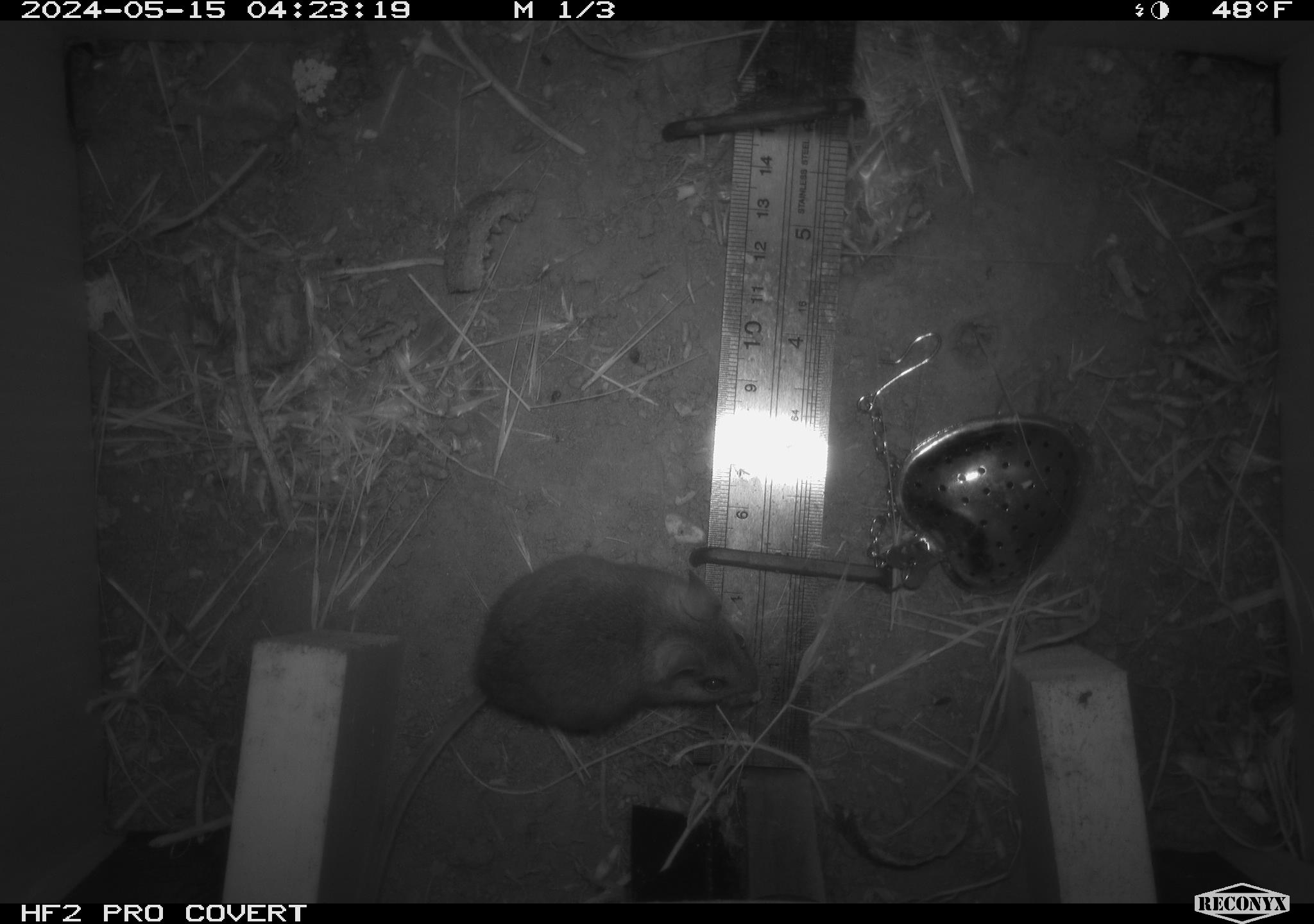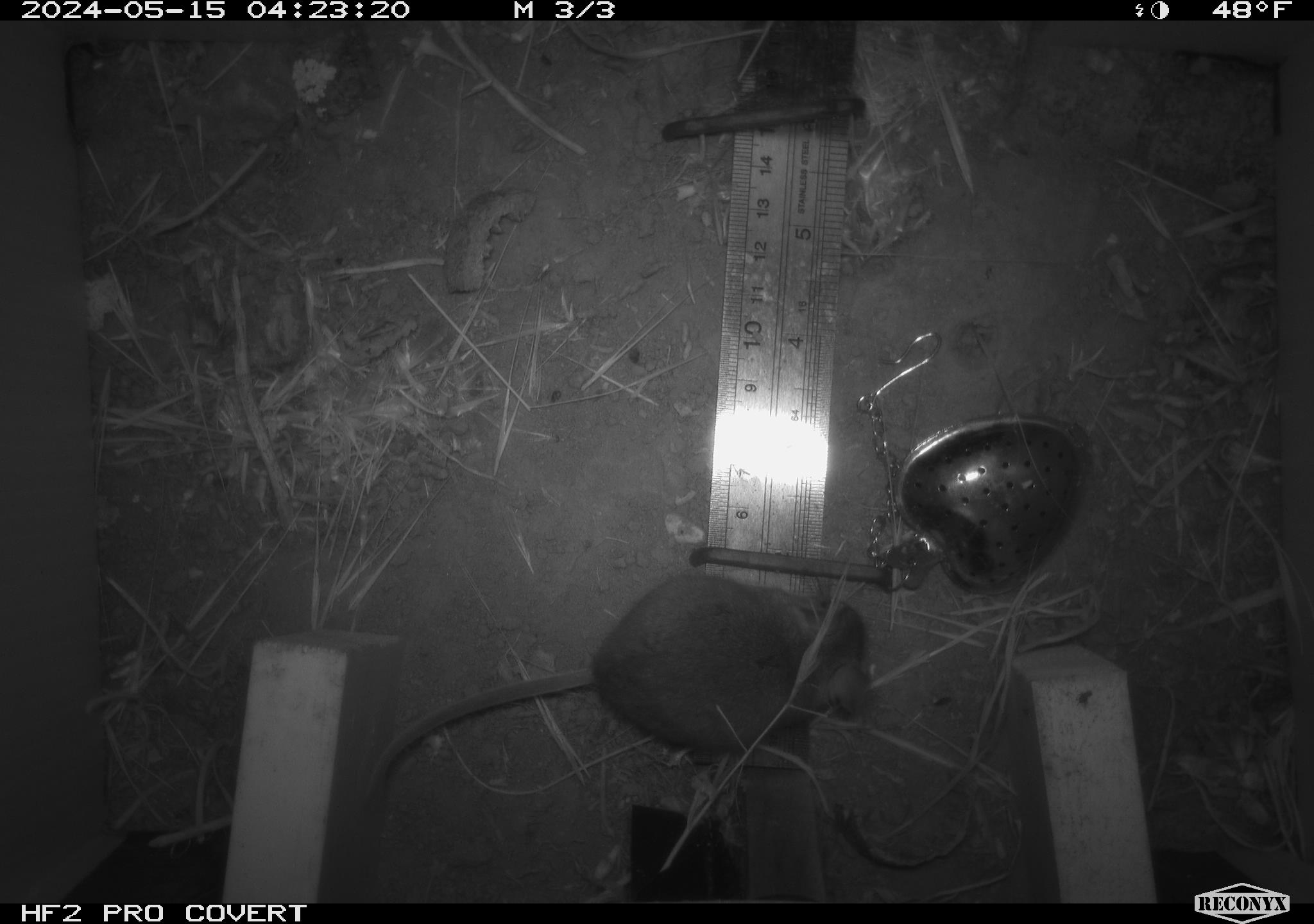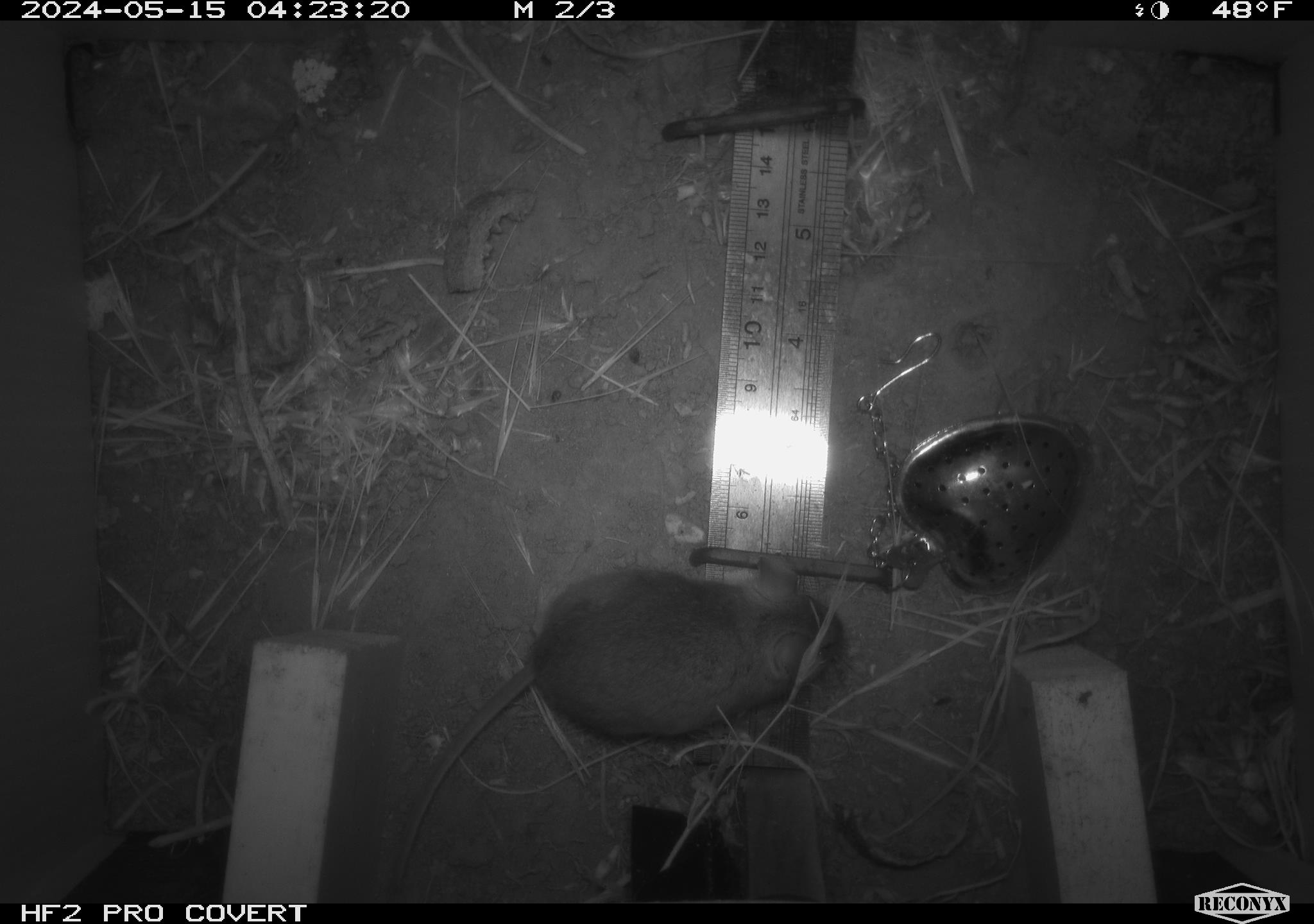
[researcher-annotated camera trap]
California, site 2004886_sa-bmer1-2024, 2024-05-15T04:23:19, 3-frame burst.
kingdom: Animalia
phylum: Chordata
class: Mammalia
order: Rodentia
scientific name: Rodentia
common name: mouse species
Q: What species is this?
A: Mouse species (Rodentia).